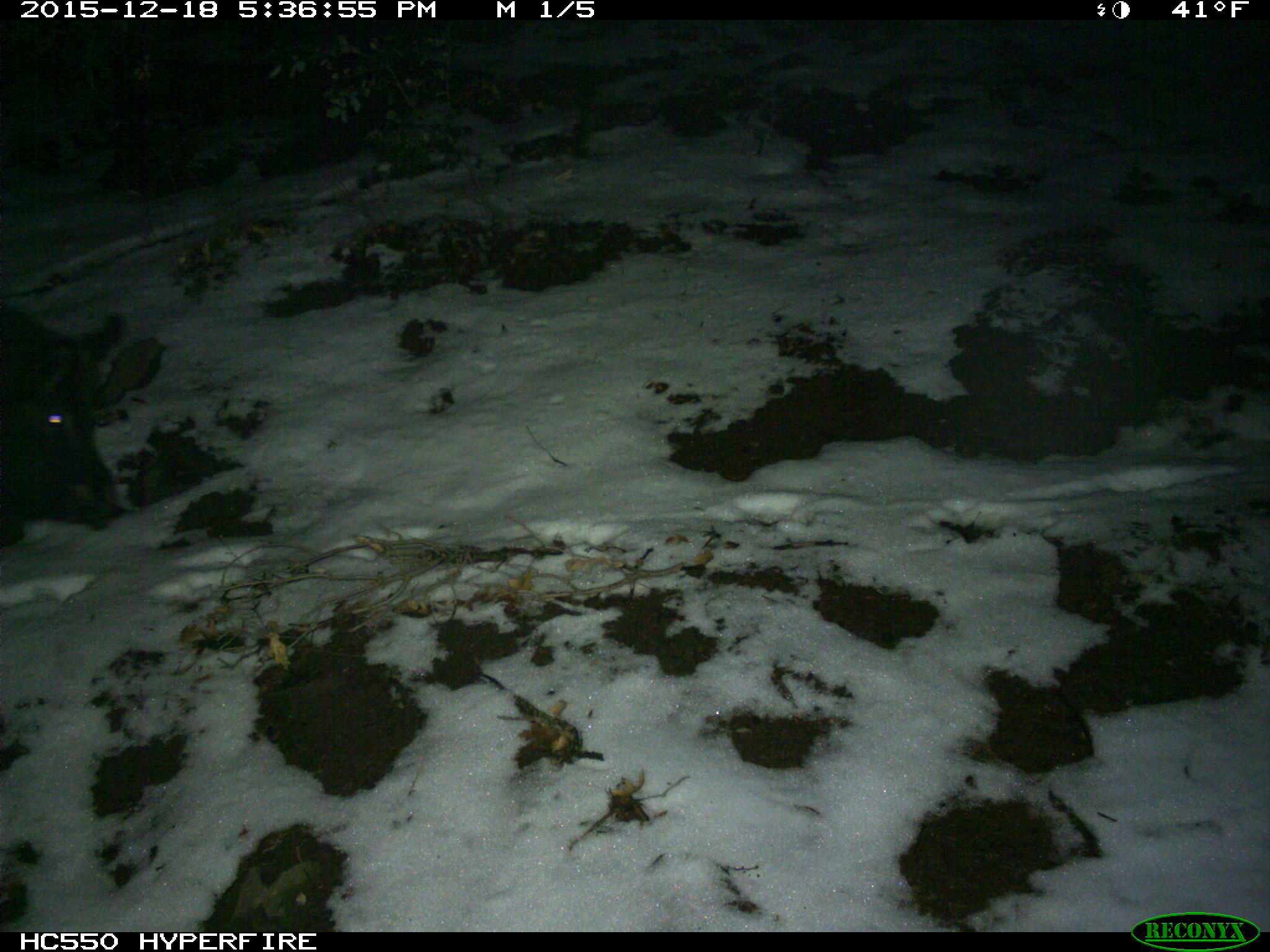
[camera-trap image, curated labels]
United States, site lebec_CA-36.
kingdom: Animalia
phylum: Chordata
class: Mammalia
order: Artiodactyla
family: Suidae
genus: Sus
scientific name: Sus scrofa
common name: wild boar